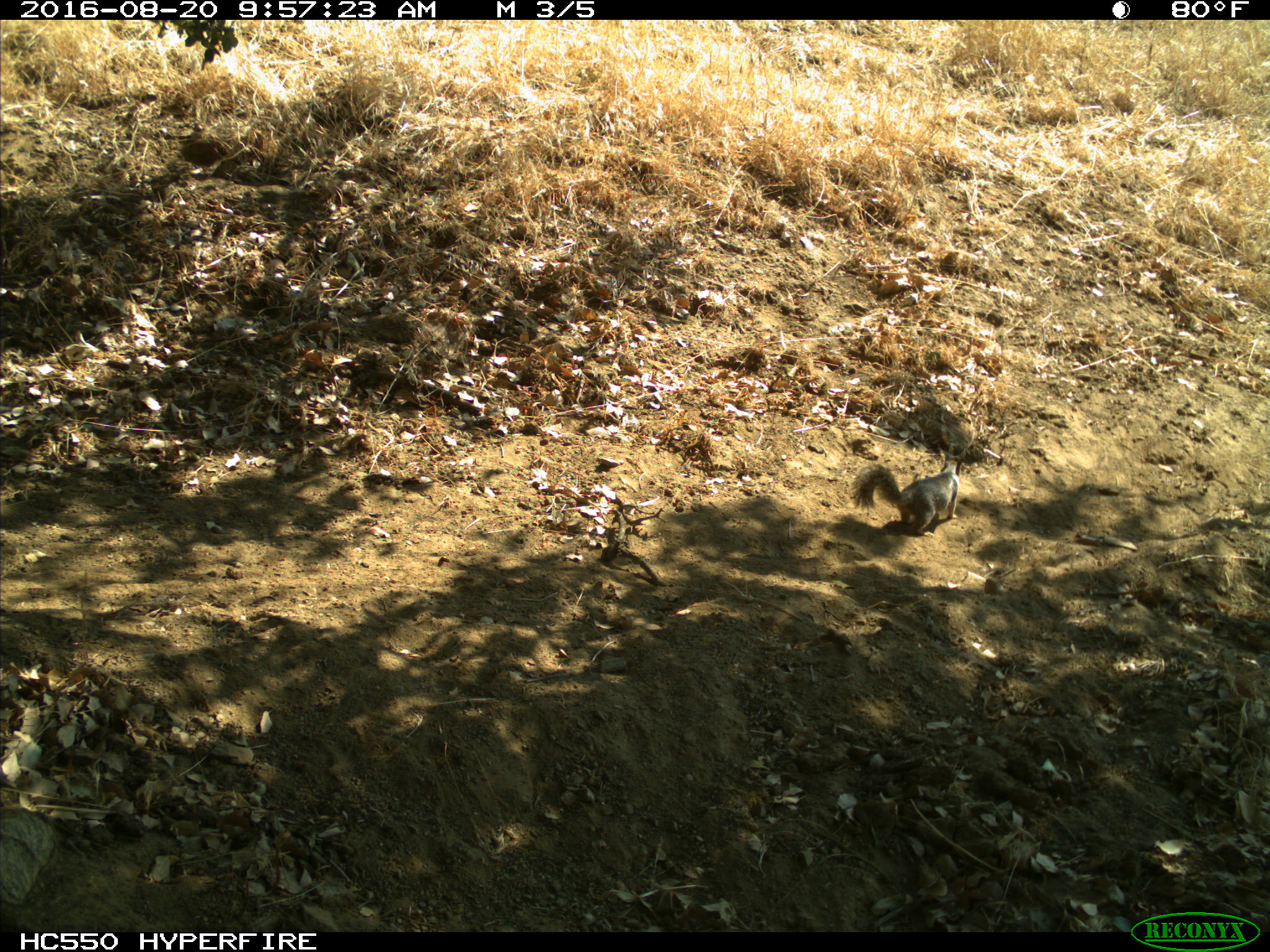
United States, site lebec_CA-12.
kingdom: Animalia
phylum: Chordata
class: Mammalia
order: Rodentia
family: Sciuridae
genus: Otospermophilus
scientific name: Otospermophilus beecheyi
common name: california ground squirrel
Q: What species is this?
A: Otospermophilus beecheyi (california ground squirrel).